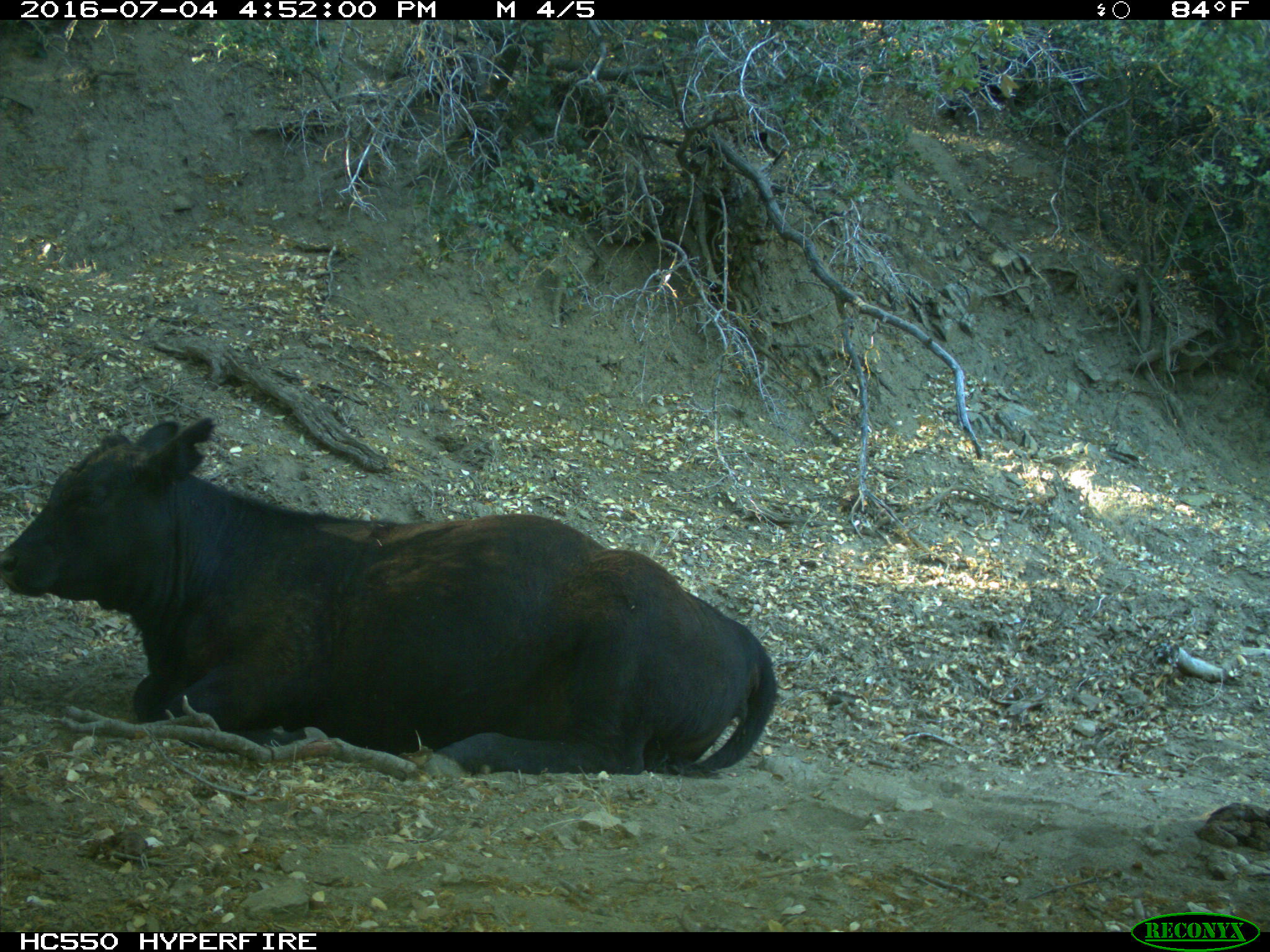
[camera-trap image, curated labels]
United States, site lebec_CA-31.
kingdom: Animalia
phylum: Chordata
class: Mammalia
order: Artiodactyla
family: Bovidae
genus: Bos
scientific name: Bos taurus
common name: domestic cow